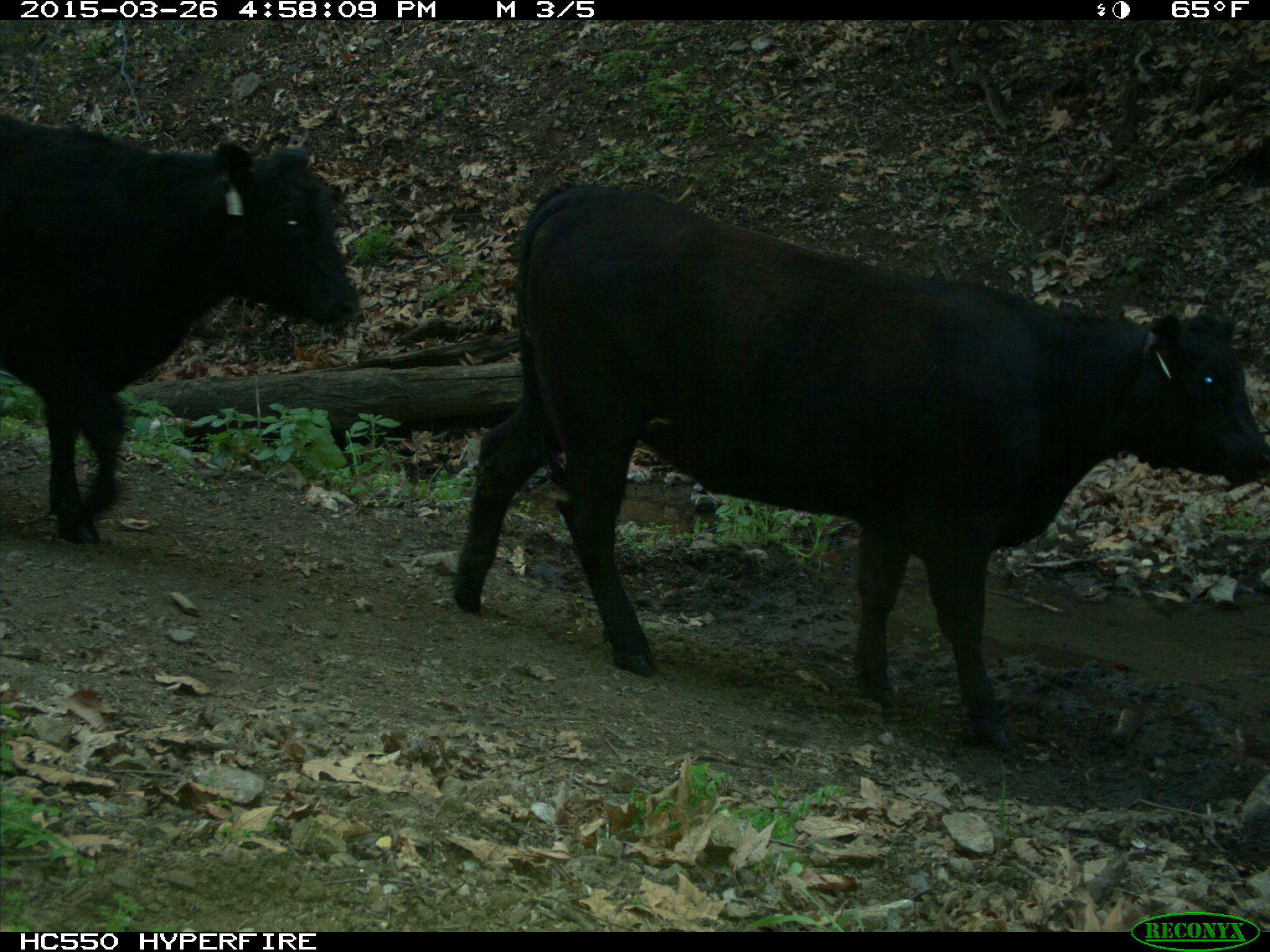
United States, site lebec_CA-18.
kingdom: Animalia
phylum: Chordata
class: Mammalia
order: Artiodactyla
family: Bovidae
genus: Bos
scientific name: Bos taurus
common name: domestic cow